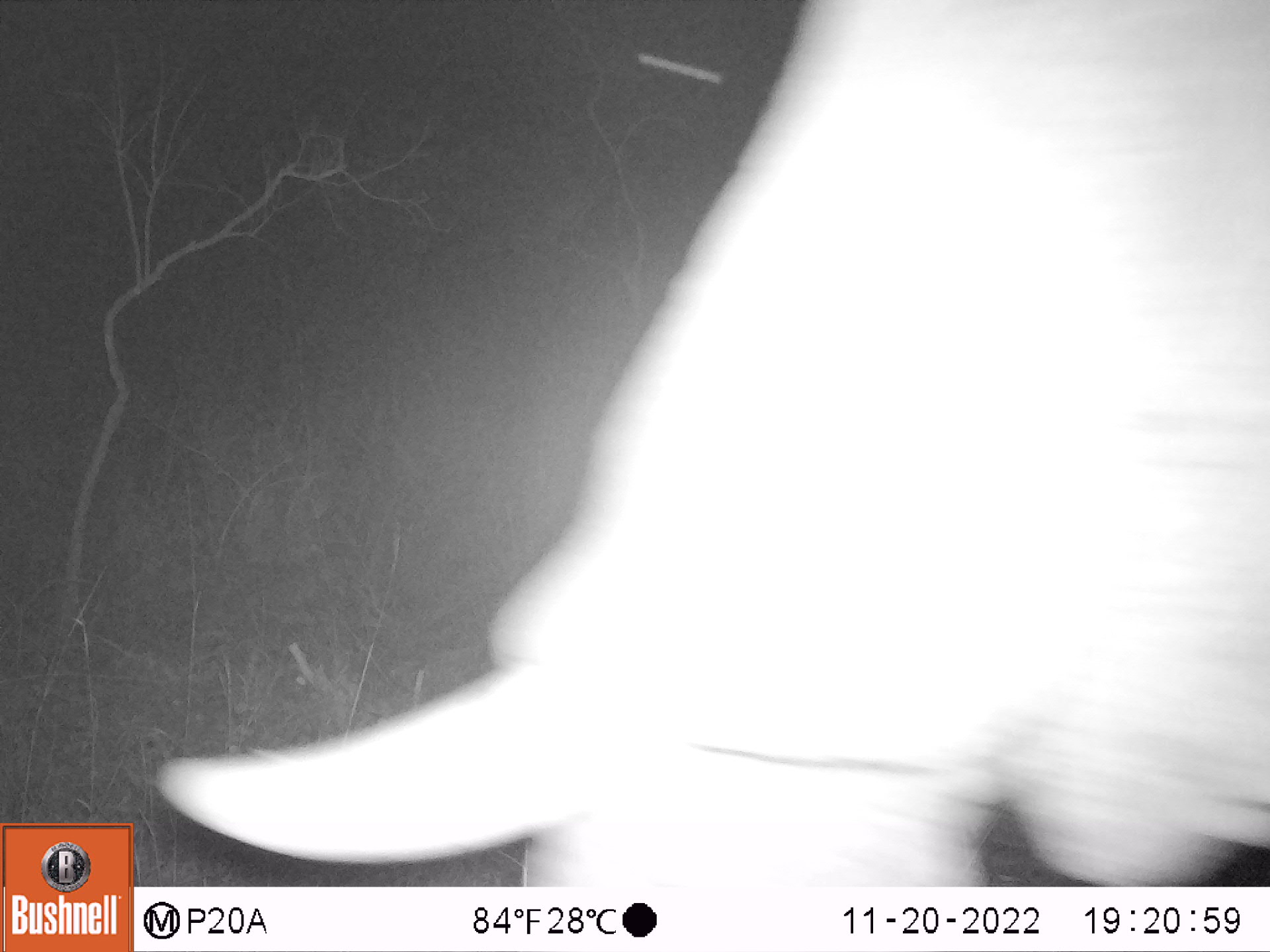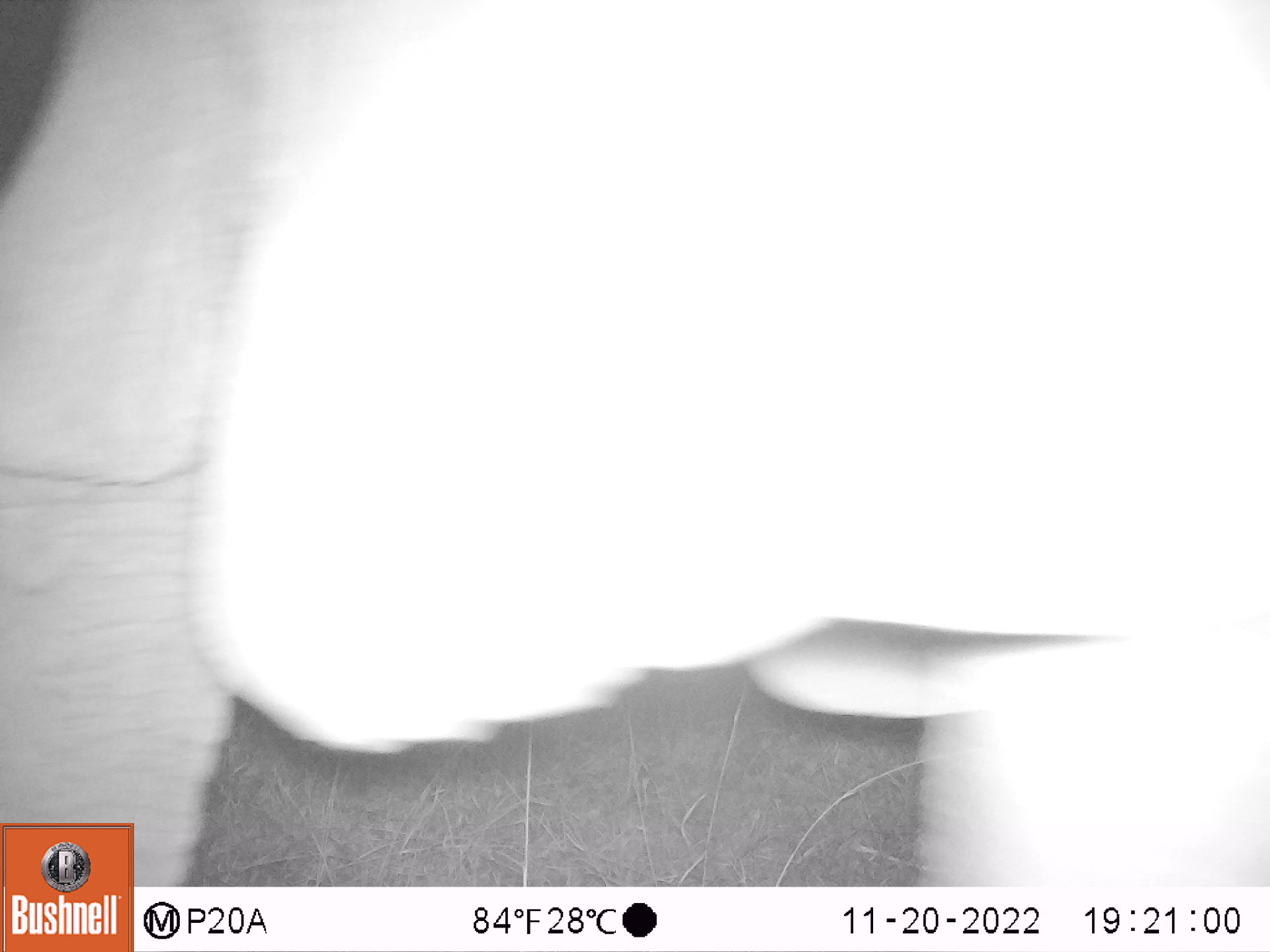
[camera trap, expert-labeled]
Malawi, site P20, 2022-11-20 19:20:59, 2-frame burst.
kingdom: Animalia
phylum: Chordata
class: Mammalia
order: Proboscidea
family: Elephantidae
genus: Loxodonta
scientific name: Loxodonta africana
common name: african savanna elephant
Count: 1.